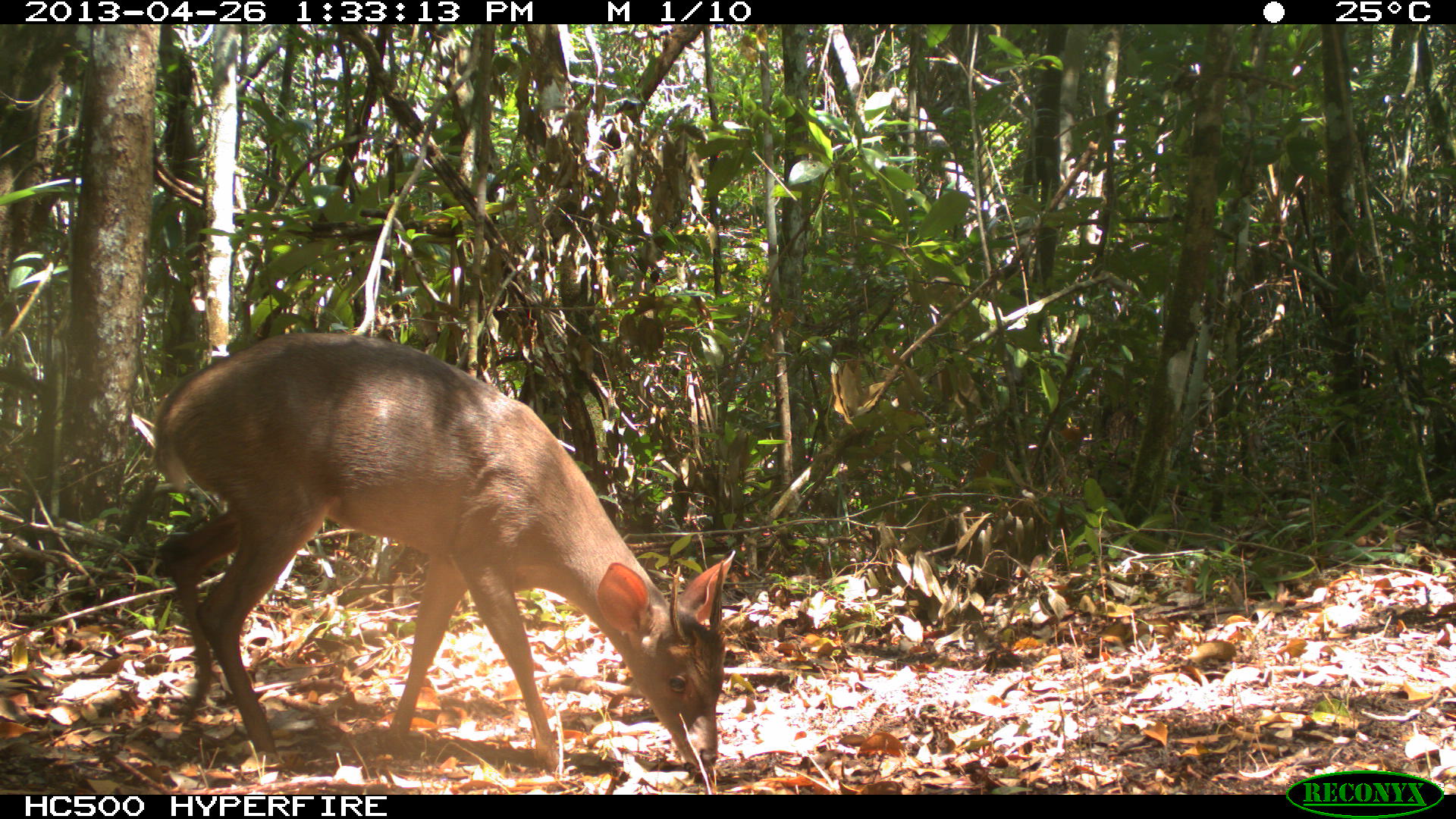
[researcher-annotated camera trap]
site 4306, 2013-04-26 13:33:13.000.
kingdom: Animalia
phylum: Chordata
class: Mammalia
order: Artiodactyla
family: Cervidae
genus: Odocoileus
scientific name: Odocoileus pandora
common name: yucatán brown brocket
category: mazama pandora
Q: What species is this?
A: Mazama pandora (yucatán brown brocket) (Odocoileus pandora).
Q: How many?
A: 1.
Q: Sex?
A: Male.